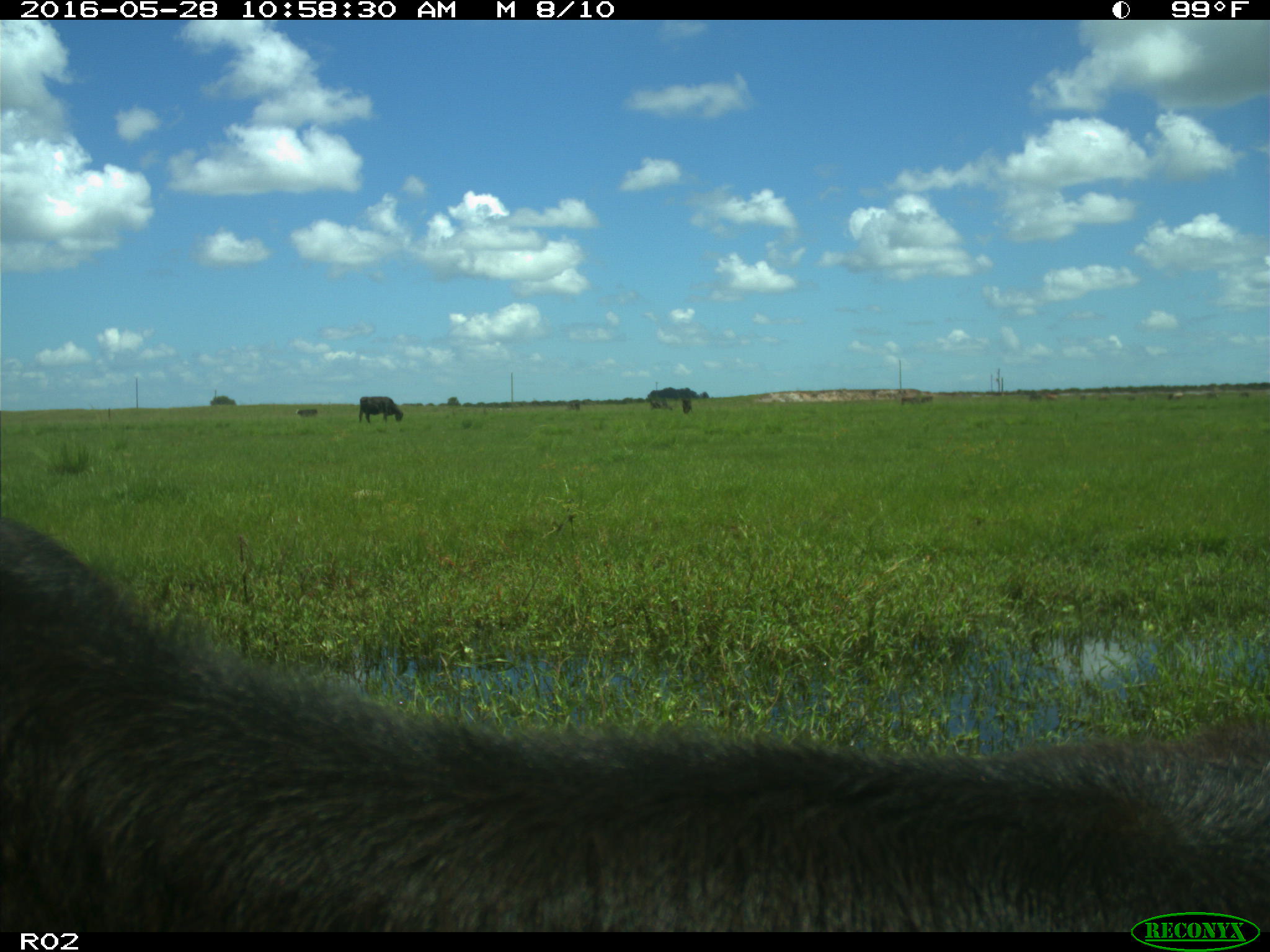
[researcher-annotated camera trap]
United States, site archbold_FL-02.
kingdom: Animalia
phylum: Chordata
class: Mammalia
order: Artiodactyla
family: Bovidae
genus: Bos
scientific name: Bos taurus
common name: domestic cow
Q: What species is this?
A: Bos taurus (domestic cow).